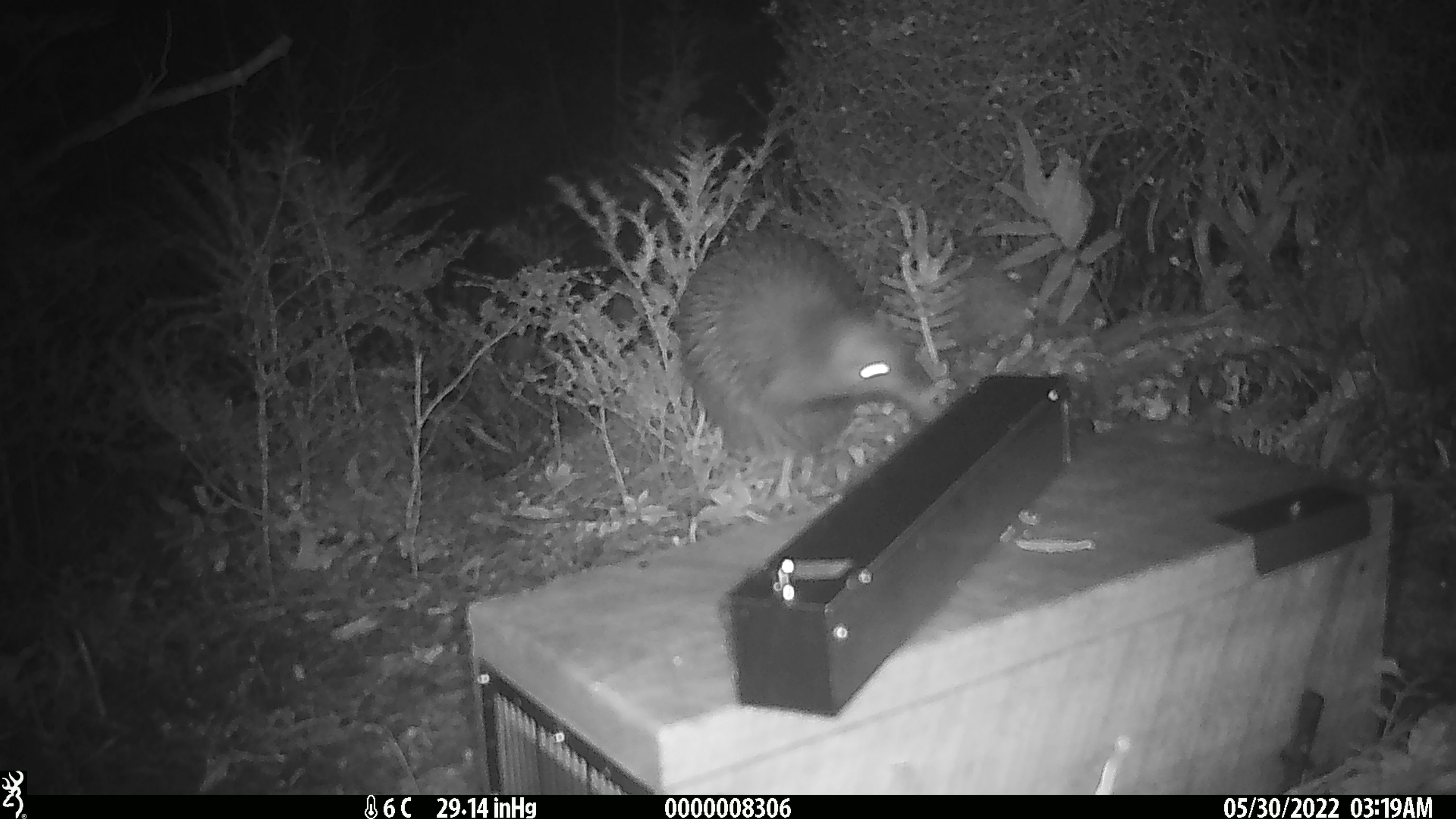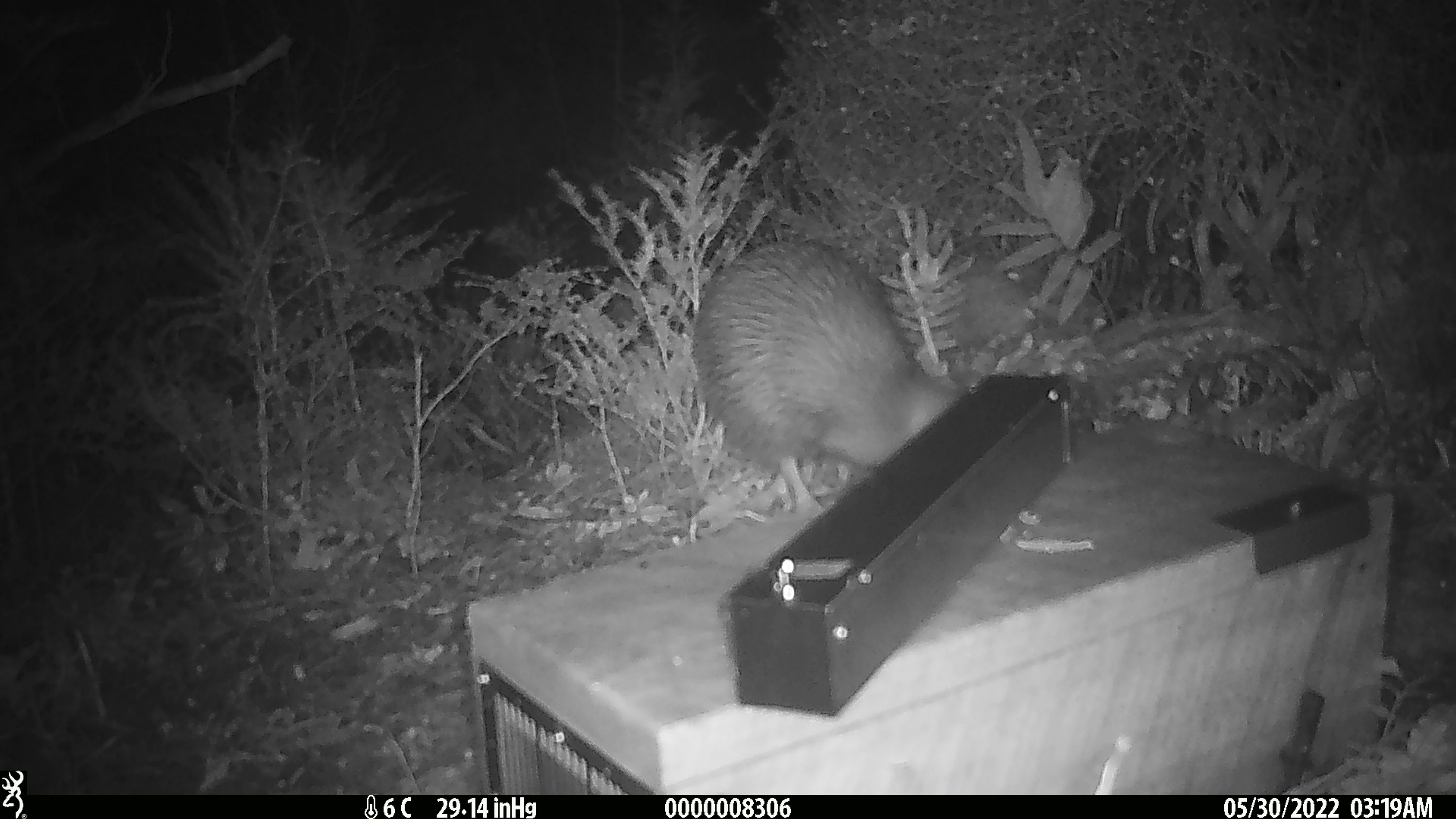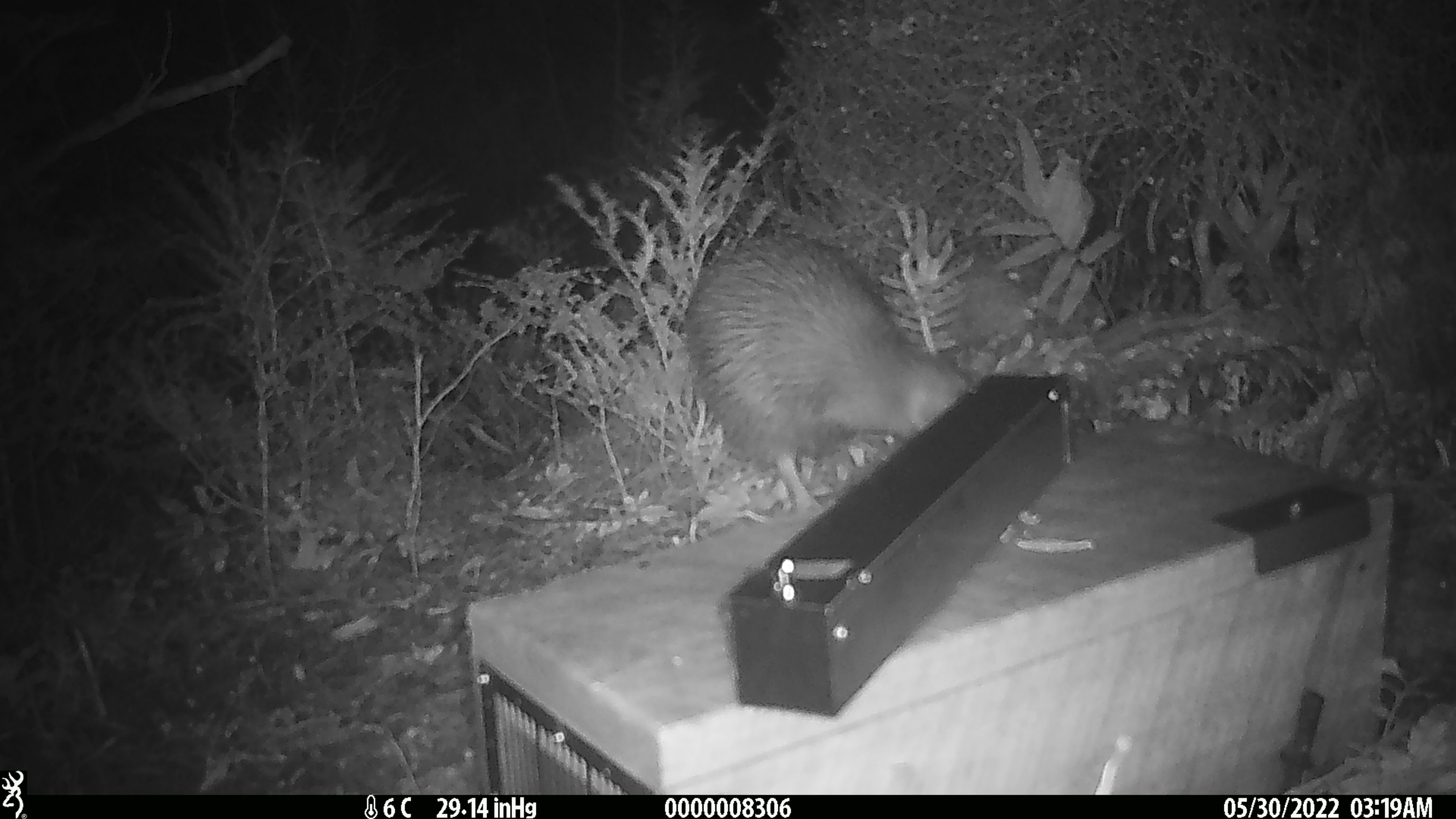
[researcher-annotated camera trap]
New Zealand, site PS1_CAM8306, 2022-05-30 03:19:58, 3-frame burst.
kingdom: Animalia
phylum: Chordata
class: Aves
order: Apterygiformes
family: Apterygidae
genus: Apteryx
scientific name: Apteryx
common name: kiwi